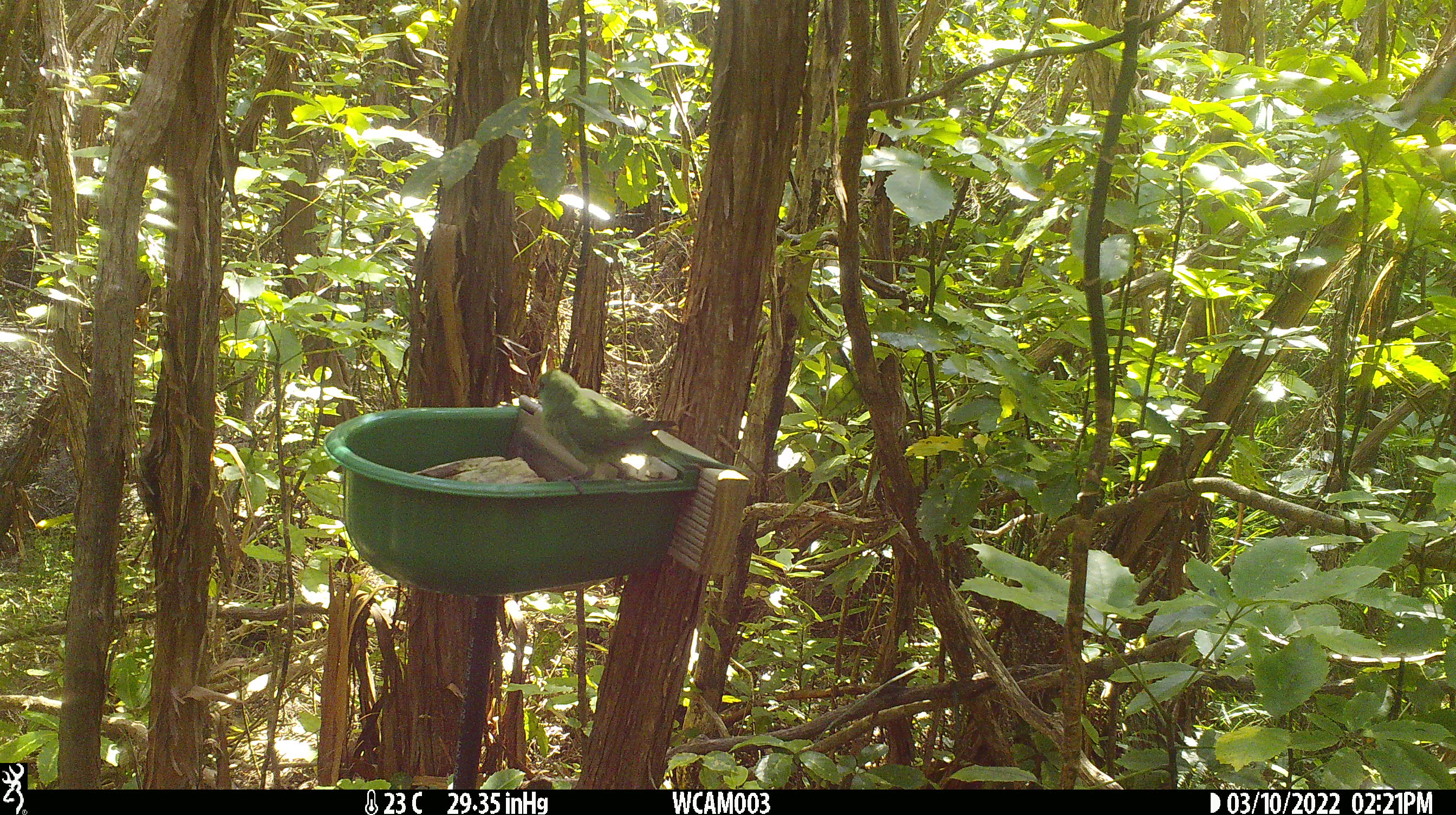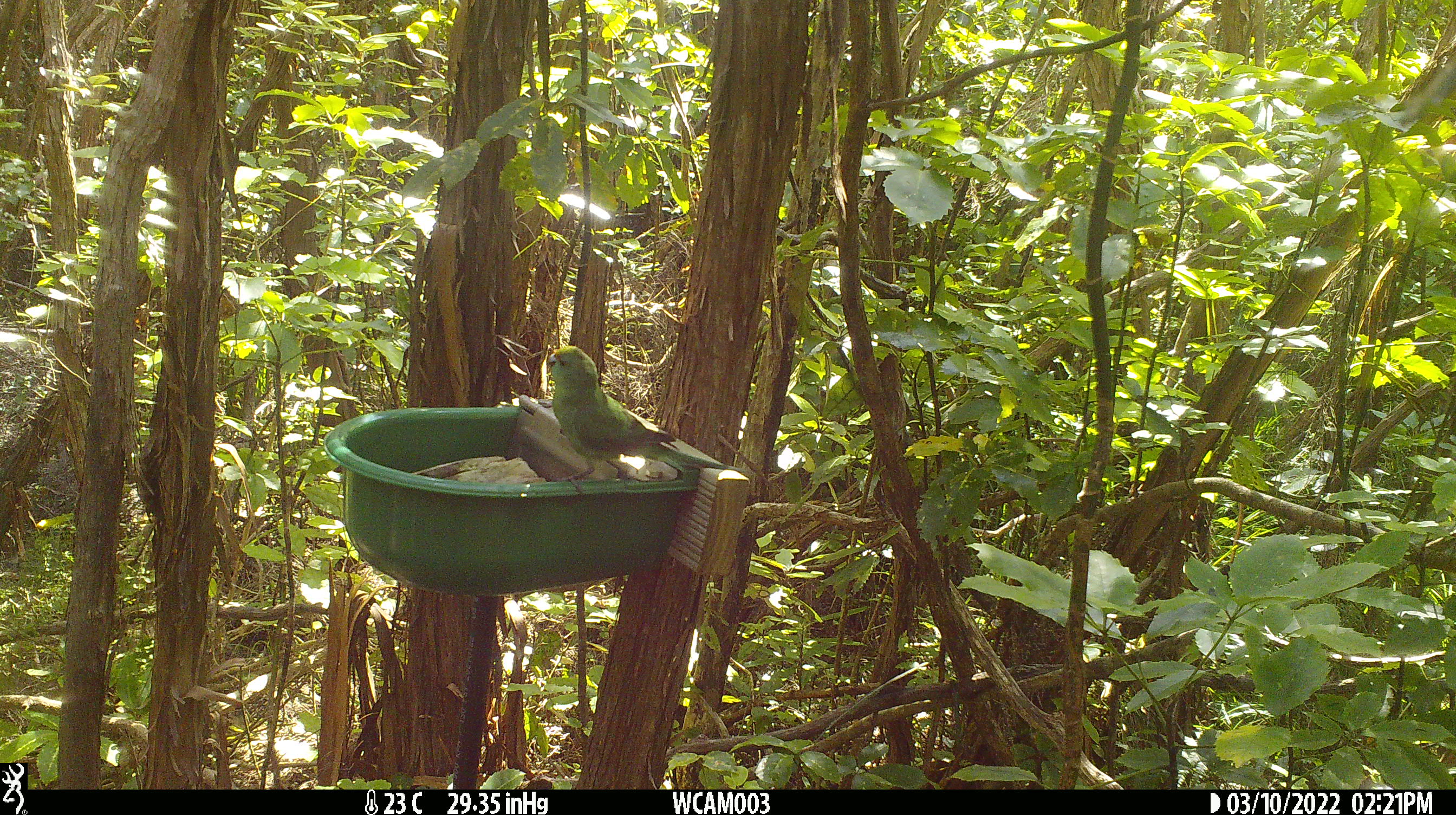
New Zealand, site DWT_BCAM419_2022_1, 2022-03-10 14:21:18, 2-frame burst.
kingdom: Animalia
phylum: Chordata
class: Aves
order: Psittaciformes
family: Psittaculidae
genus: Cyanoramphus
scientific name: Cyanoramphus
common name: parakeet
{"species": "parakeet (Cyanoramphus)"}